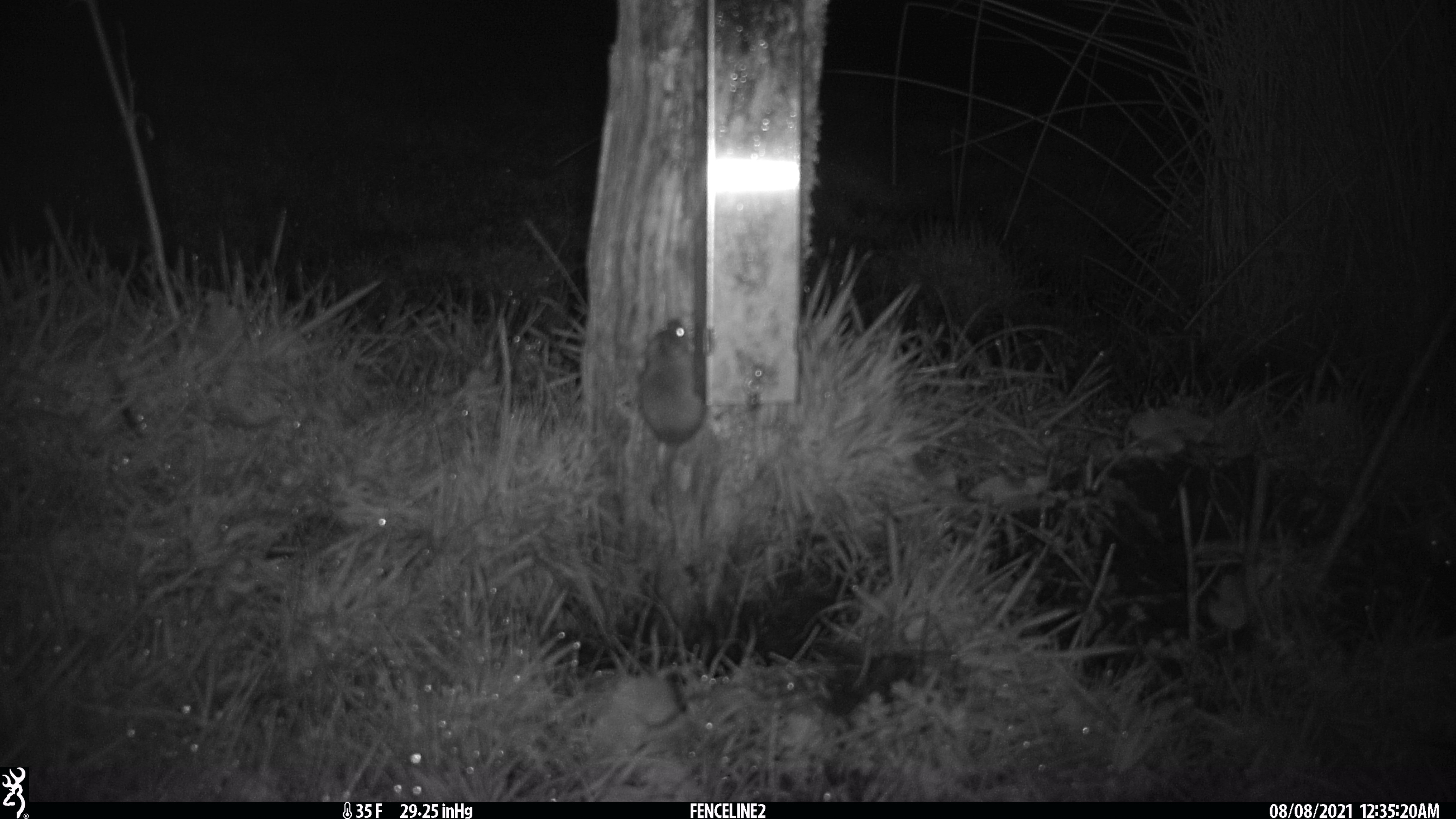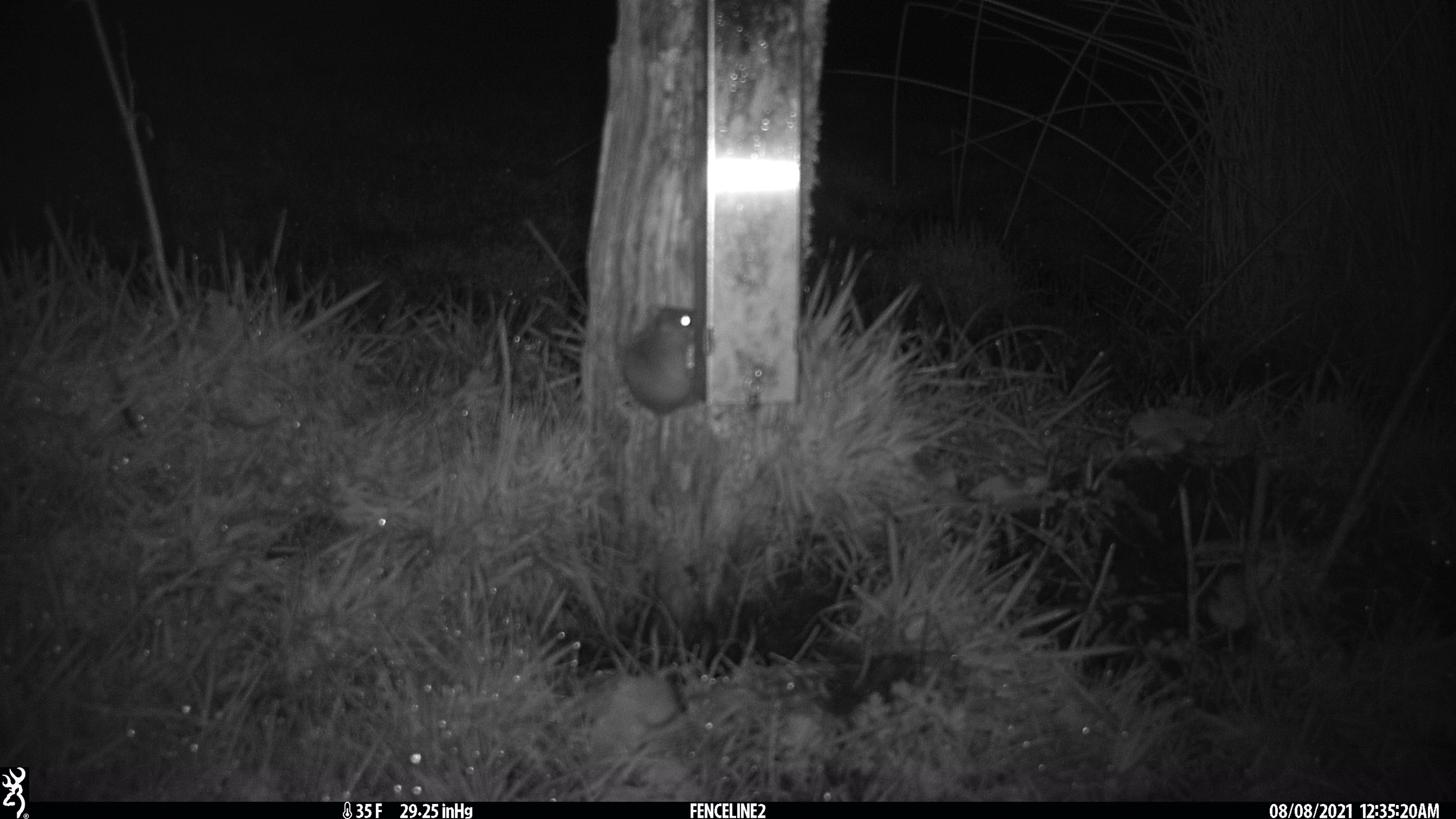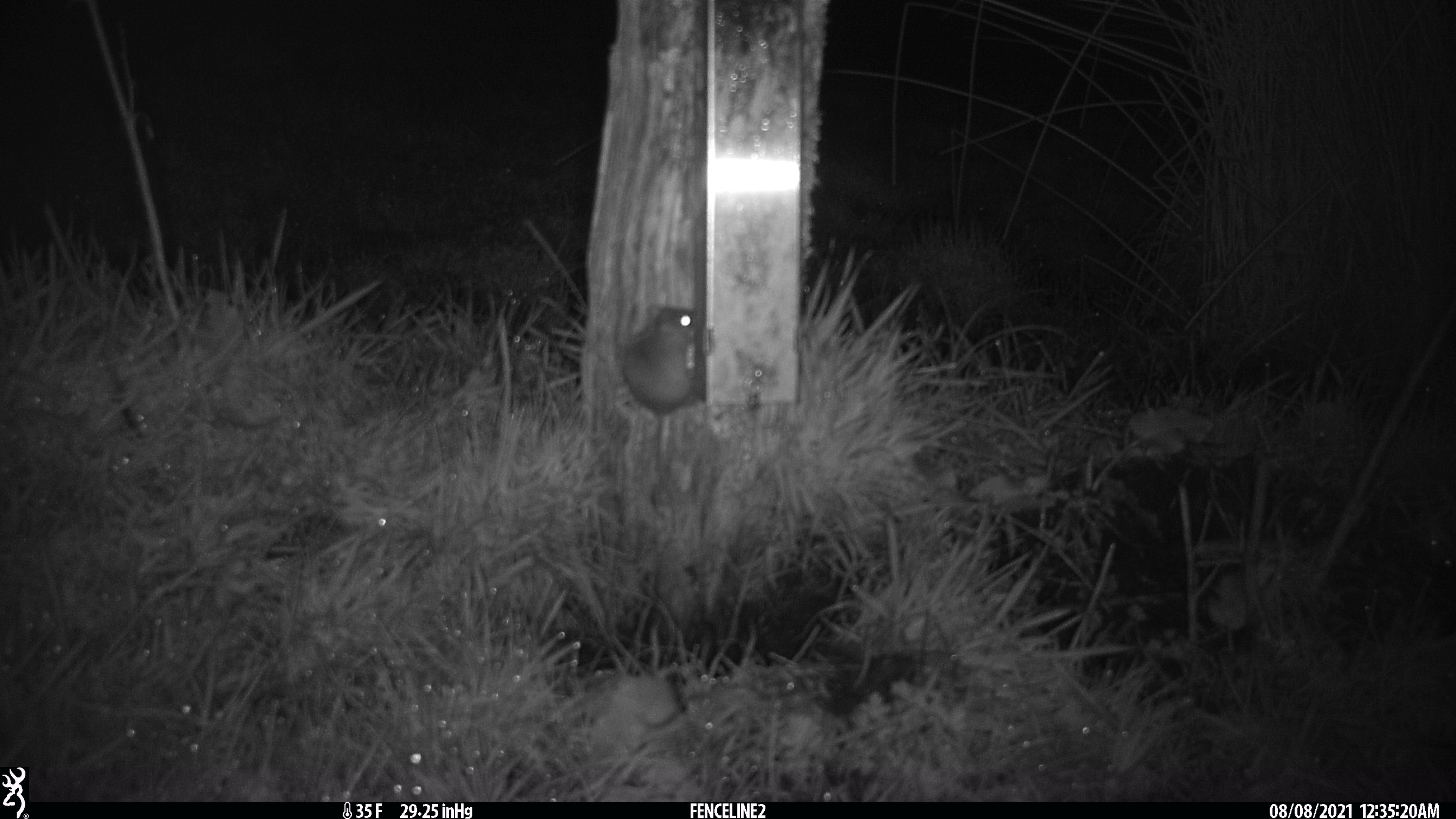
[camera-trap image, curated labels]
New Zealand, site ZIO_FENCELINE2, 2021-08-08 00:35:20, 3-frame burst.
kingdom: Animalia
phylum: Chordata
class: Mammalia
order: Rodentia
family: Muridae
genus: Mus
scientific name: Mus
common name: mouse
Mouse (Mus).